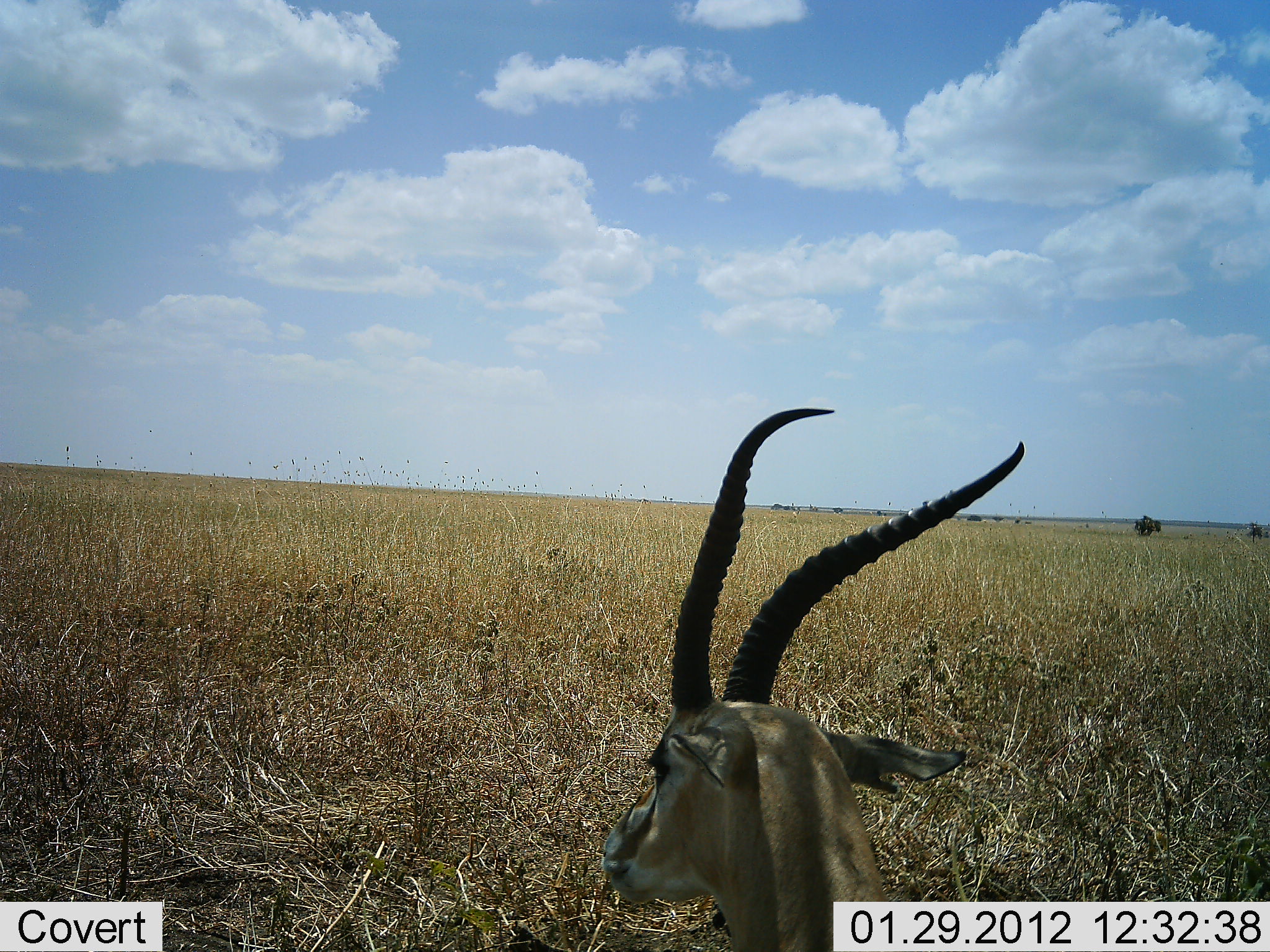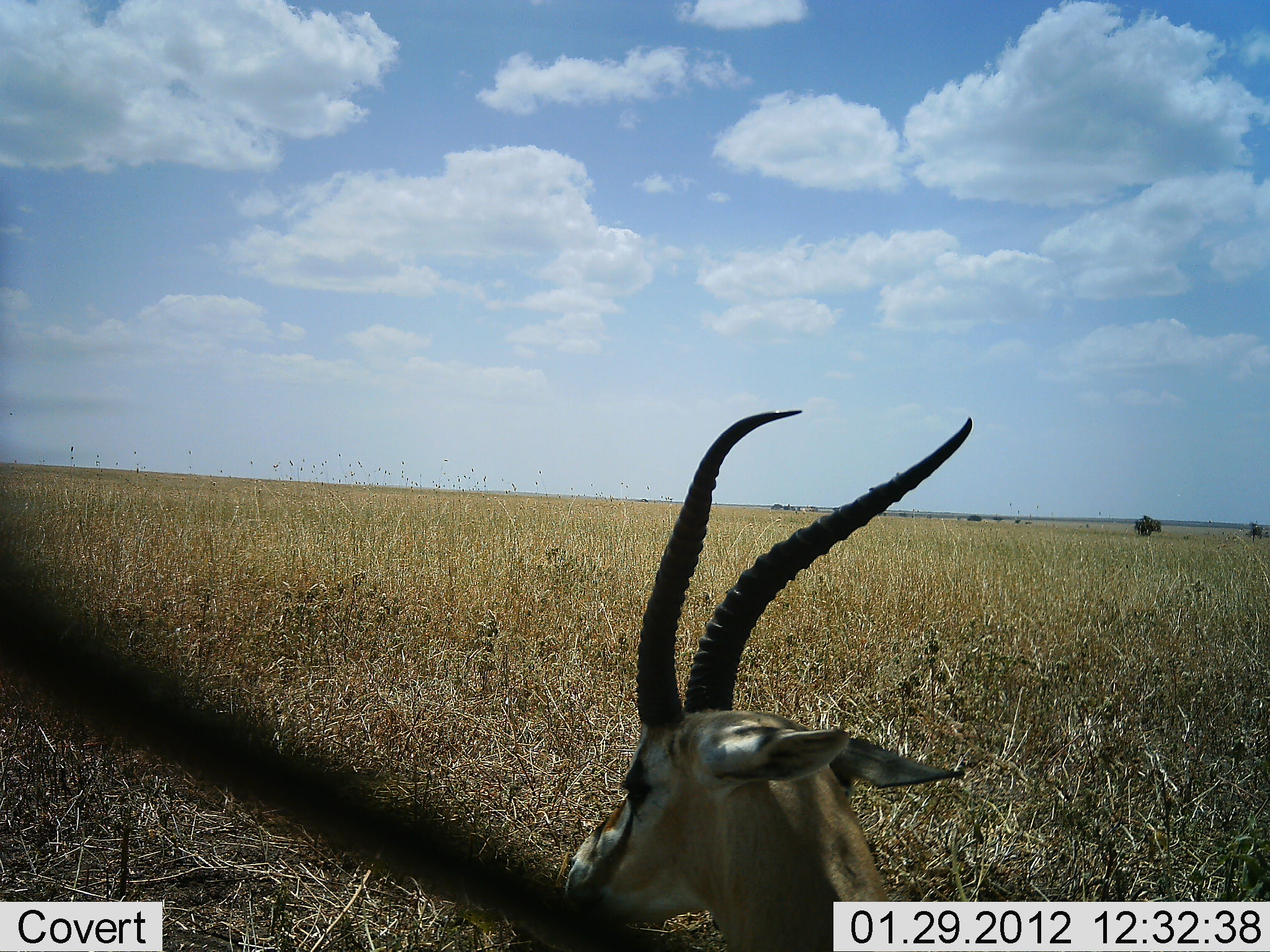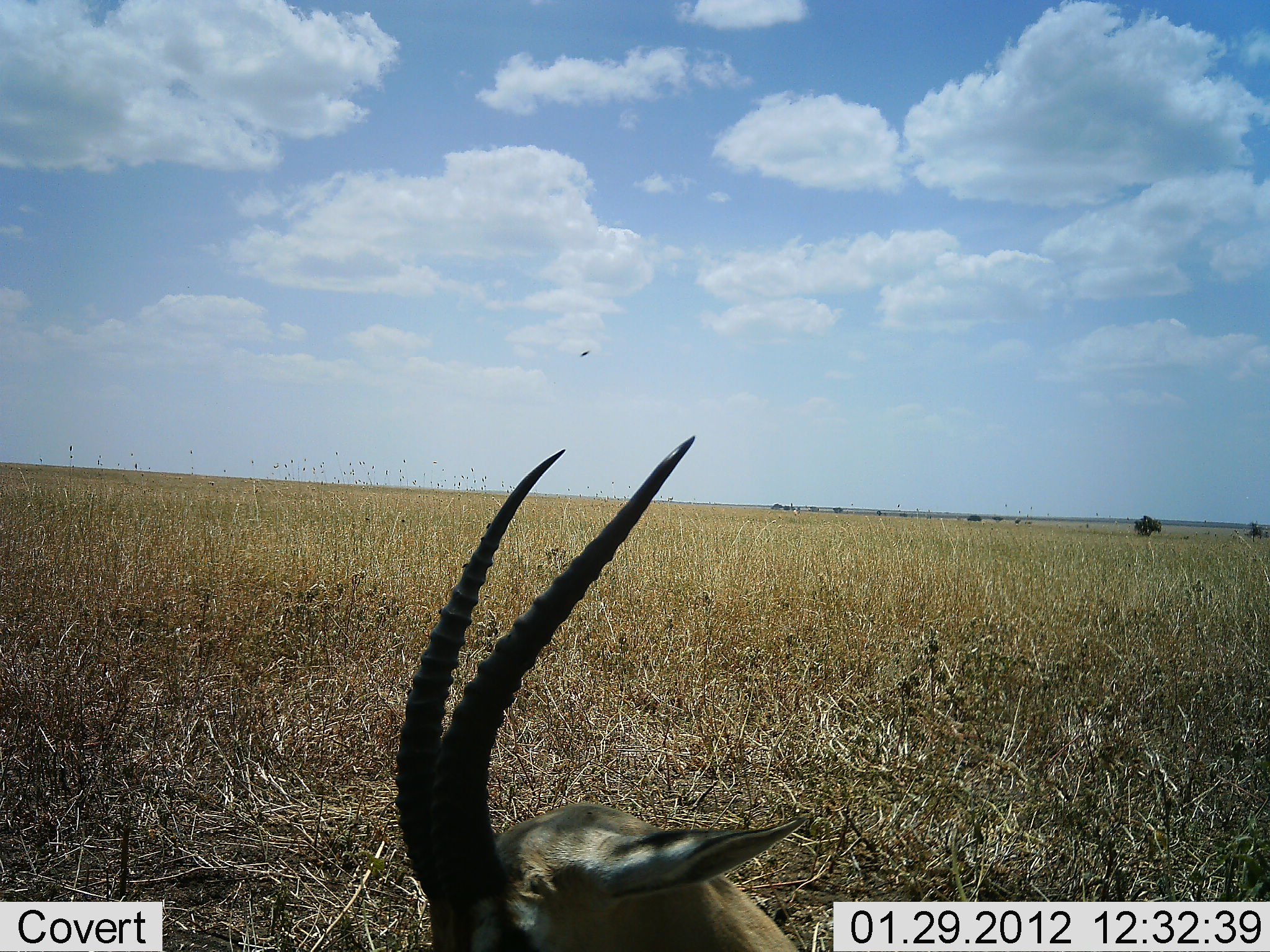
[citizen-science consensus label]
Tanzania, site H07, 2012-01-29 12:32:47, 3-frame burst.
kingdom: Animalia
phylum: Chordata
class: Mammalia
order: Artiodactyla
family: Bovidae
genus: Eudorcas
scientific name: Eudorcas thomsonii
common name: thomson's gazelle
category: gazellethomsons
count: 1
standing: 42%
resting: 58%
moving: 5%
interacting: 0%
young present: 0%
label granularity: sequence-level